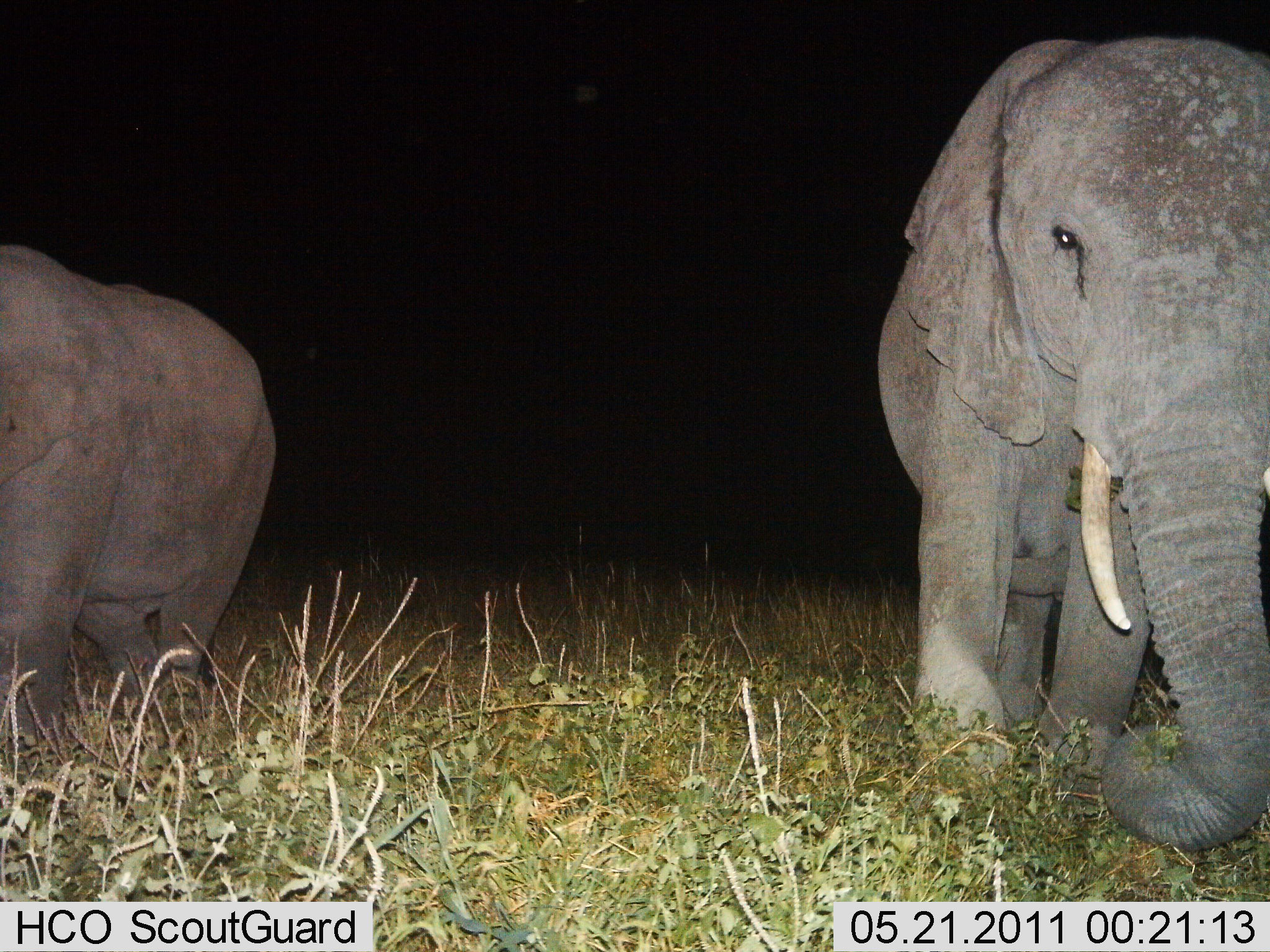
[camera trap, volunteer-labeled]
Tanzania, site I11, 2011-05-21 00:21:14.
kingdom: Animalia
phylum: Chordata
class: Mammalia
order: Proboscidea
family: Elephantidae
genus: Loxodonta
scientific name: Loxodonta africana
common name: african bush elephant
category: elephant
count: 2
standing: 47%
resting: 0%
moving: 40%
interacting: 7%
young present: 13%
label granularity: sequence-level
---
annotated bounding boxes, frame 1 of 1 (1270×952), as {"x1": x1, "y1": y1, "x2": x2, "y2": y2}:
animal: {"x1": 878, "y1": 37, "x2": 1268, "y2": 849}; {"x1": 0, "y1": 240, "x2": 278, "y2": 757}